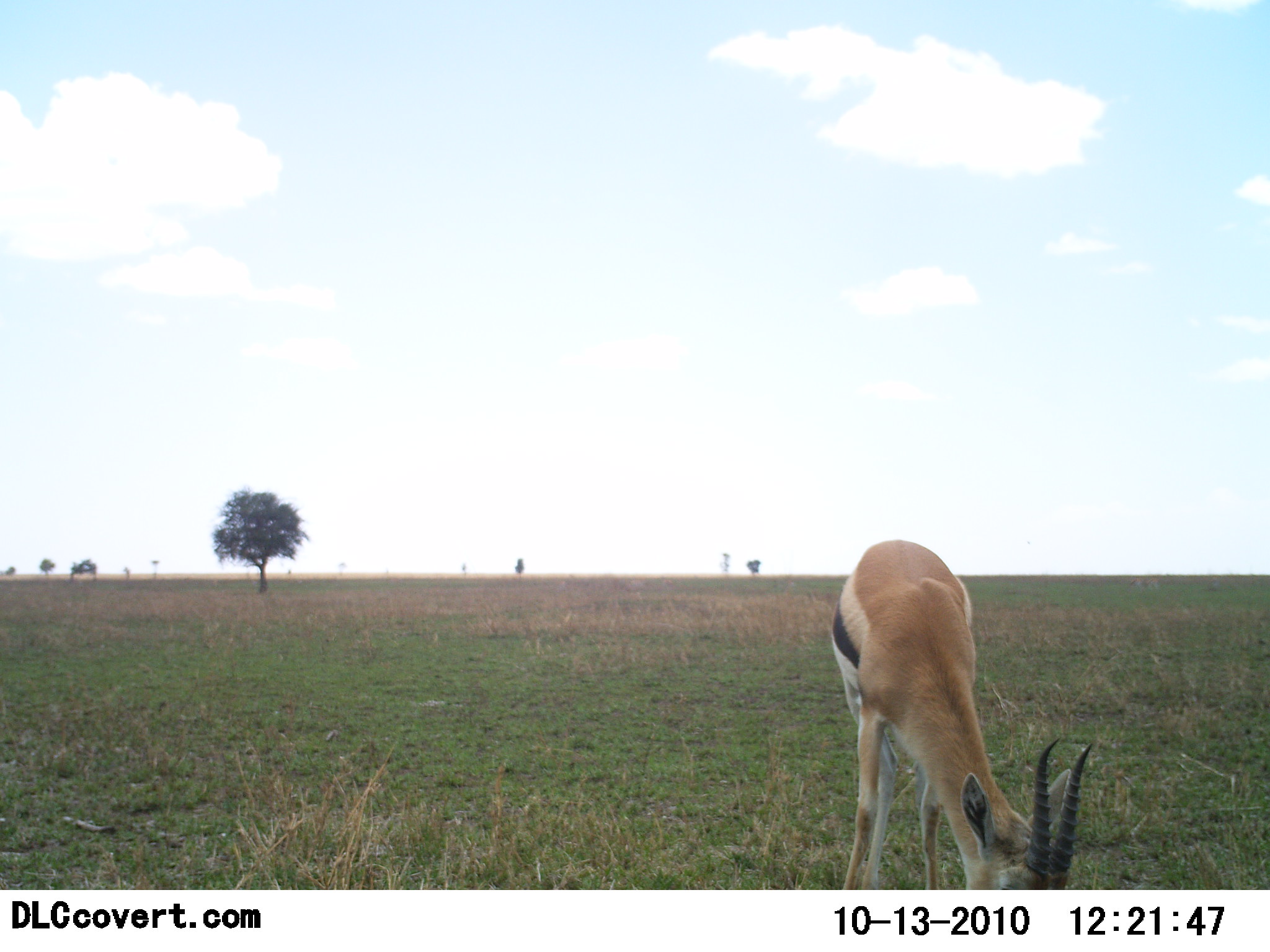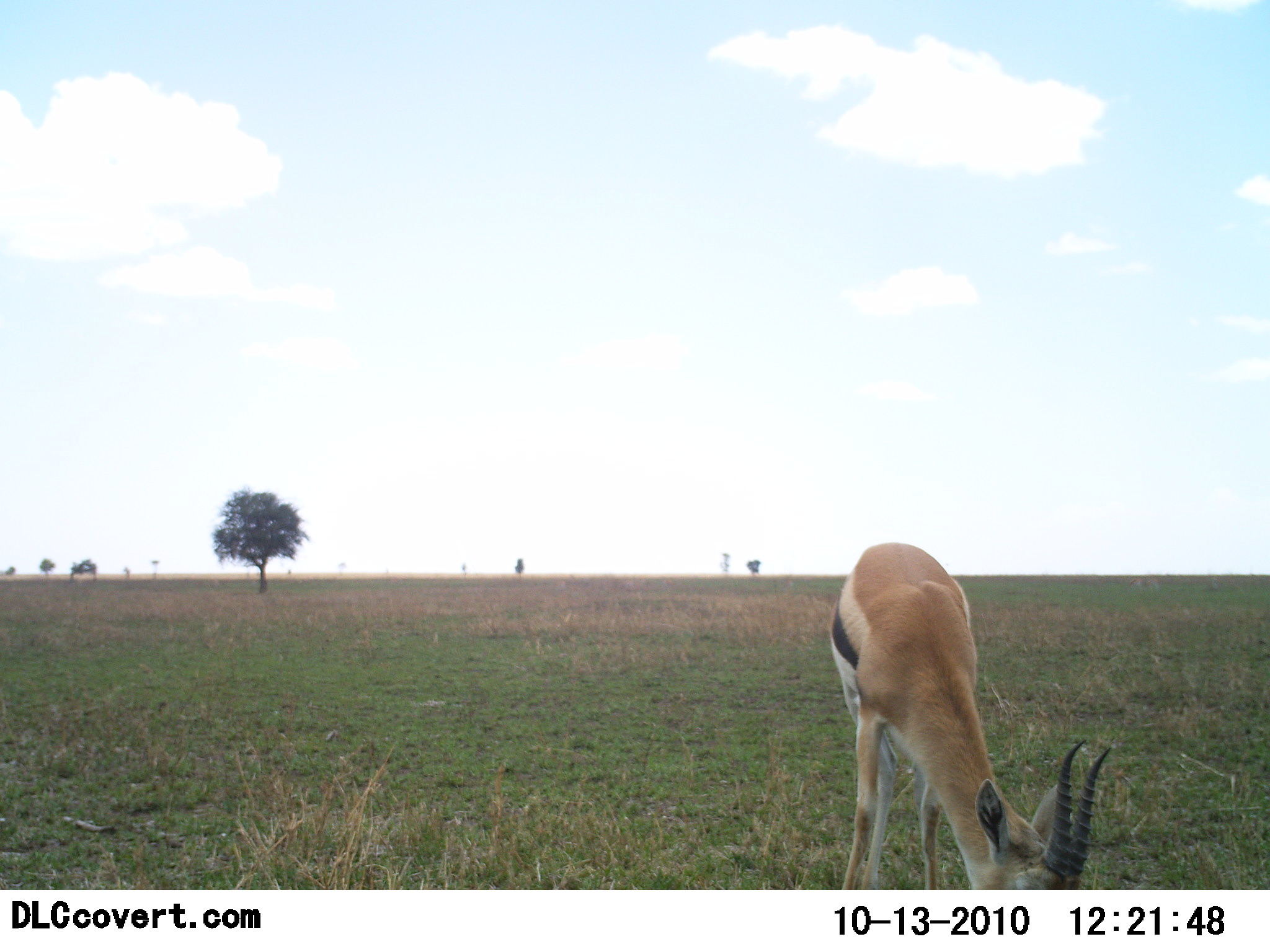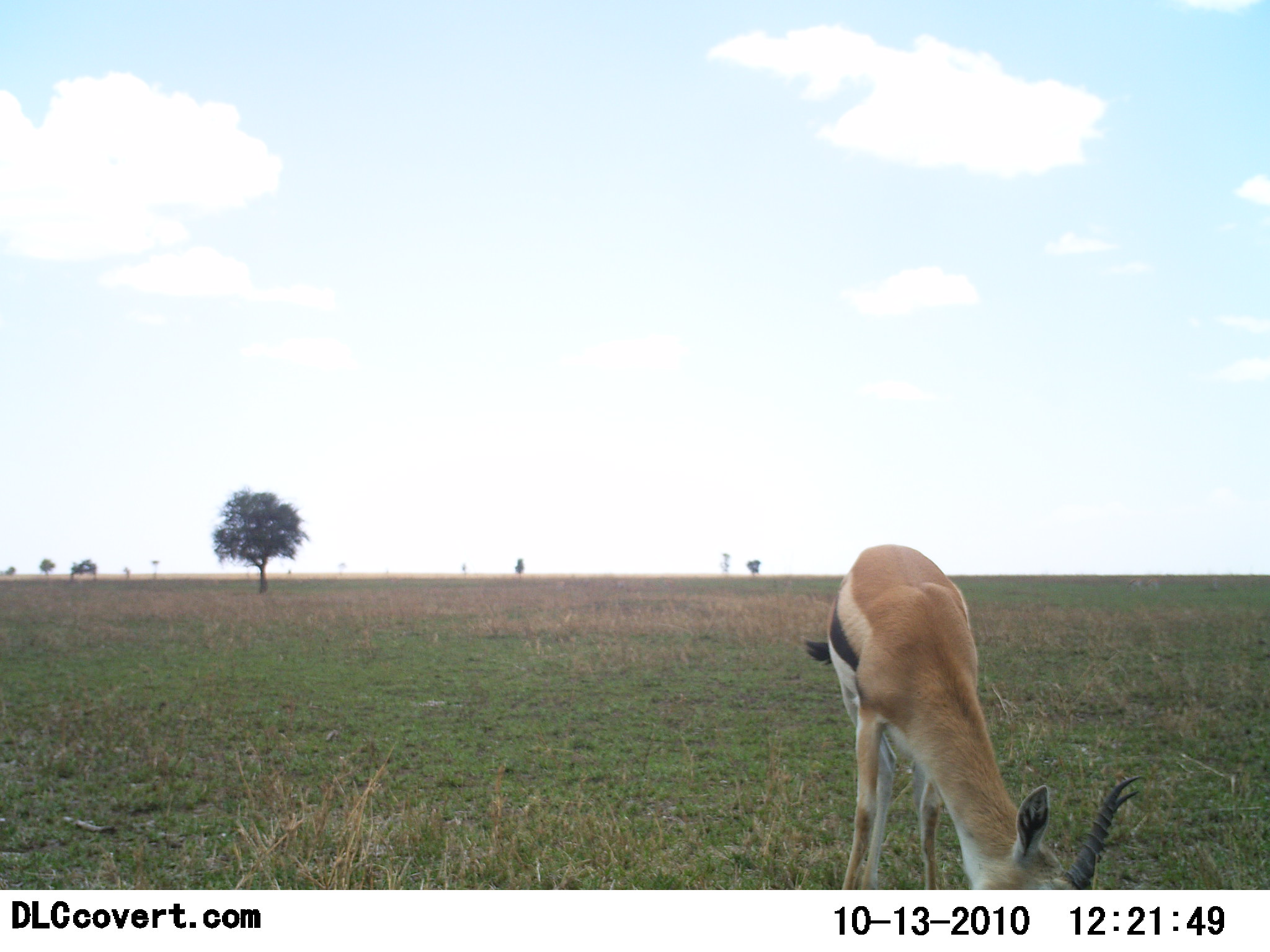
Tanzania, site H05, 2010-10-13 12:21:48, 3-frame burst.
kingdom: Animalia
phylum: Chordata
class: Mammalia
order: Artiodactyla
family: Bovidae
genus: Eudorcas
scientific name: Eudorcas thomsonii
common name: thomson's gazelle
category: gazellethomsons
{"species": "gazellethomsons (thomson's gazelle) (Eudorcas thomsonii)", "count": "1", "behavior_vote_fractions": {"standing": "8%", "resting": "0%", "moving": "0%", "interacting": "0%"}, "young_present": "0%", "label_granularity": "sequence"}